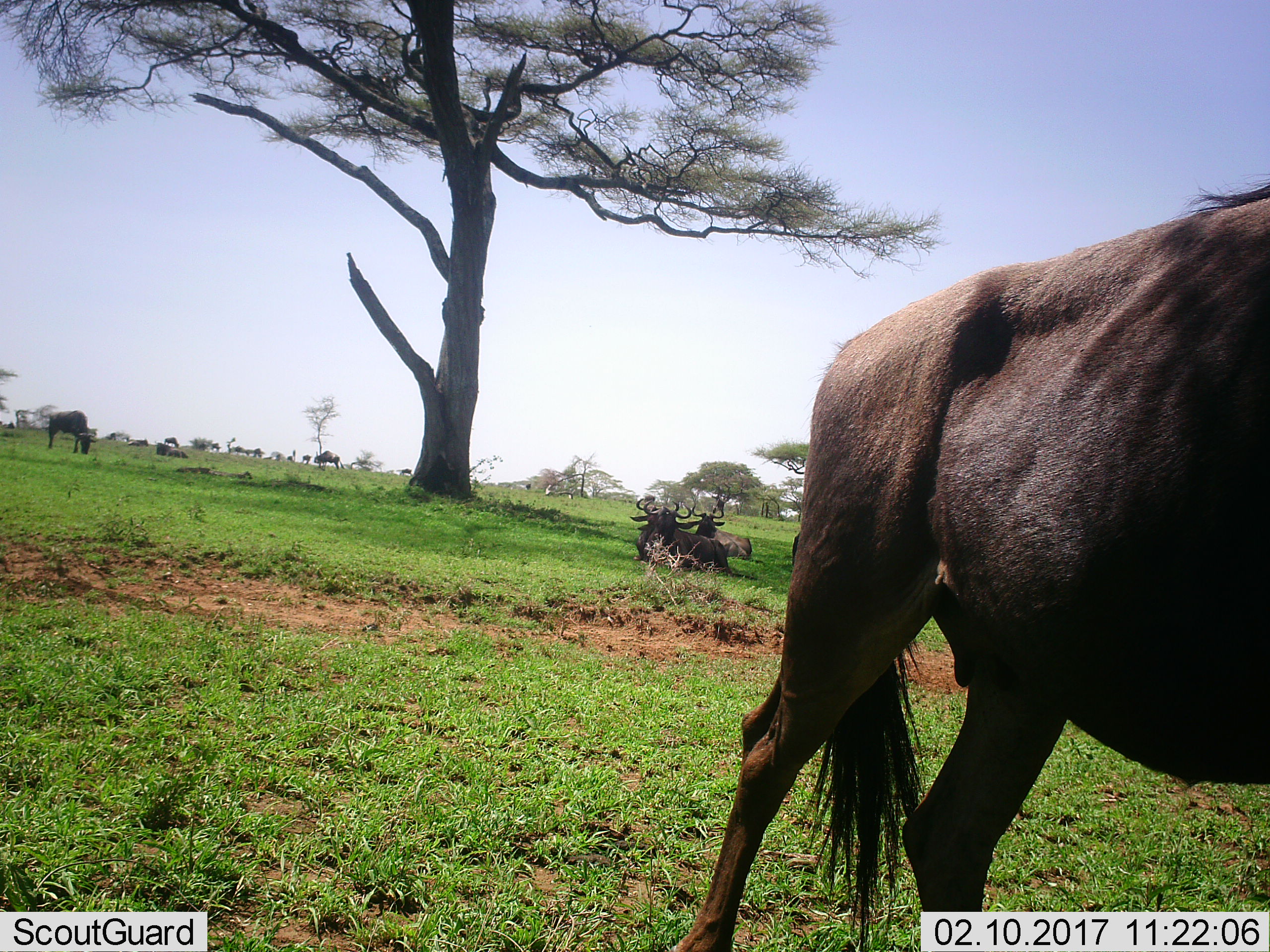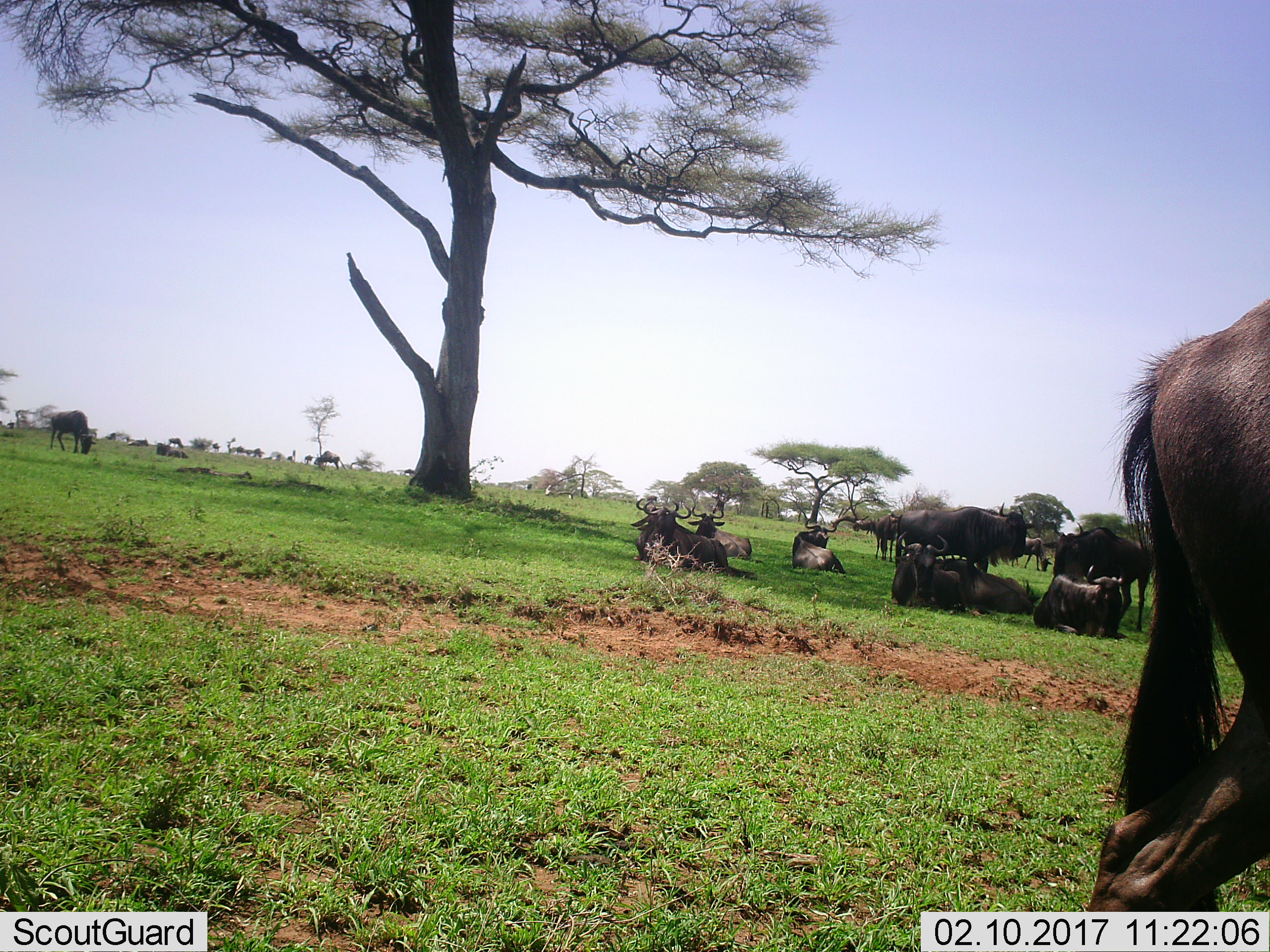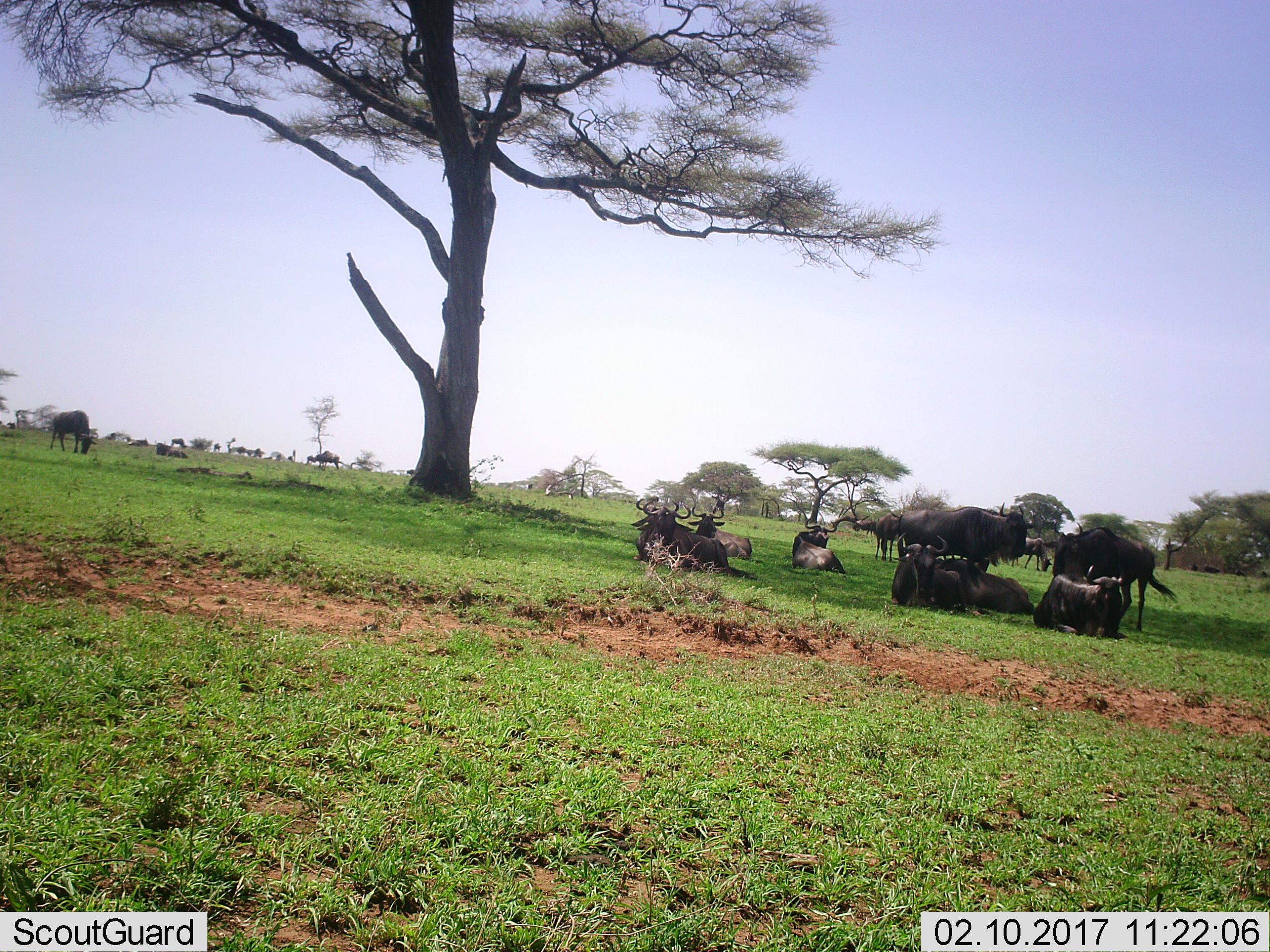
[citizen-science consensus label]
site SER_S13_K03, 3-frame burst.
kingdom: Animalia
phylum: Chordata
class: Mammalia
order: Artiodactyla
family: Bovidae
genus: Connochaetes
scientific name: Connochaetes taurinus taurinus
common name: blue wildebeest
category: wildebeestblue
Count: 11-50.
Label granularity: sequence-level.